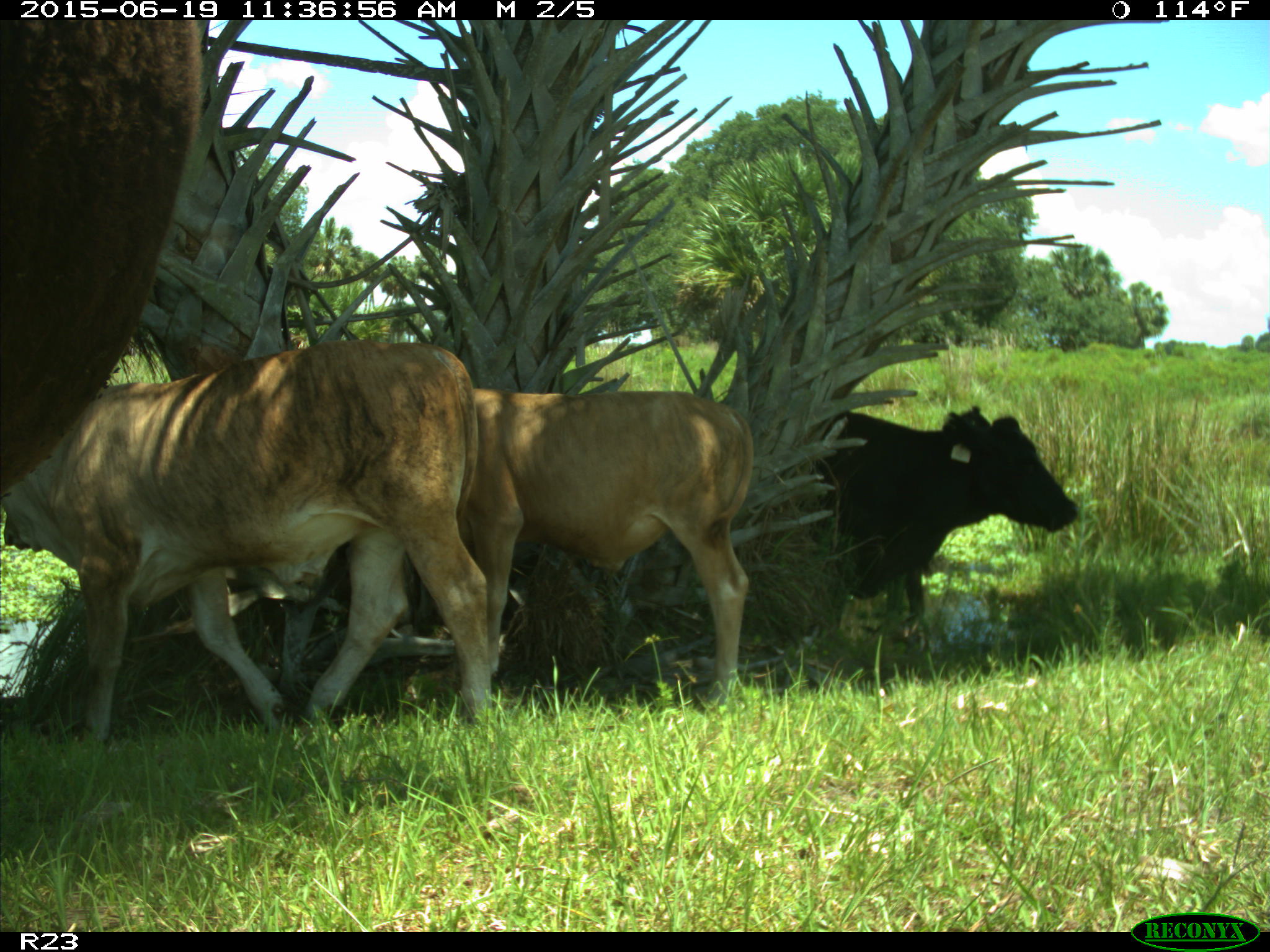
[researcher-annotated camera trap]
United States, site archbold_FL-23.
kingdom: Animalia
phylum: Chordata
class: Mammalia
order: Artiodactyla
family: Bovidae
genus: Bos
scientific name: Bos taurus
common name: domestic cow